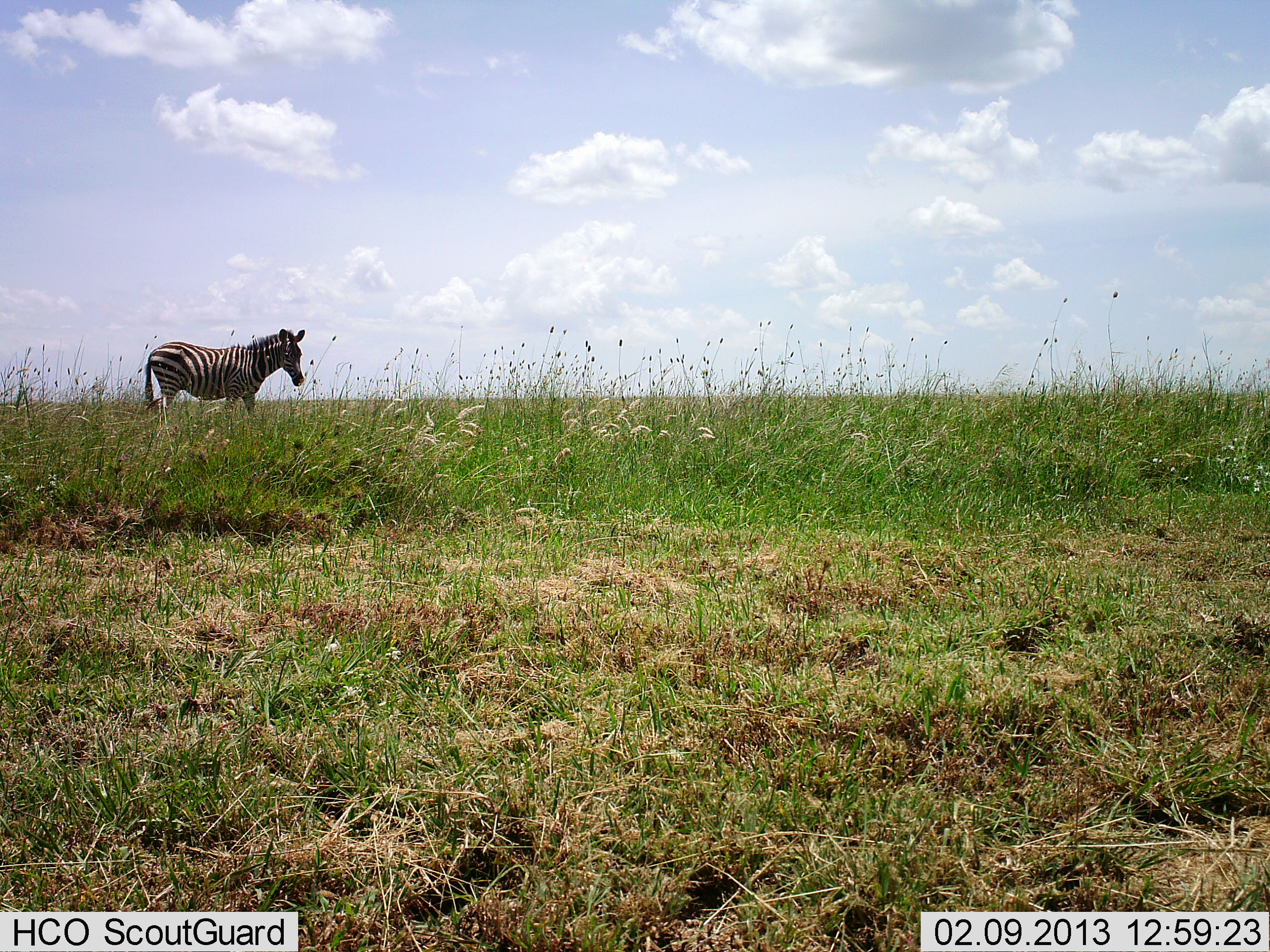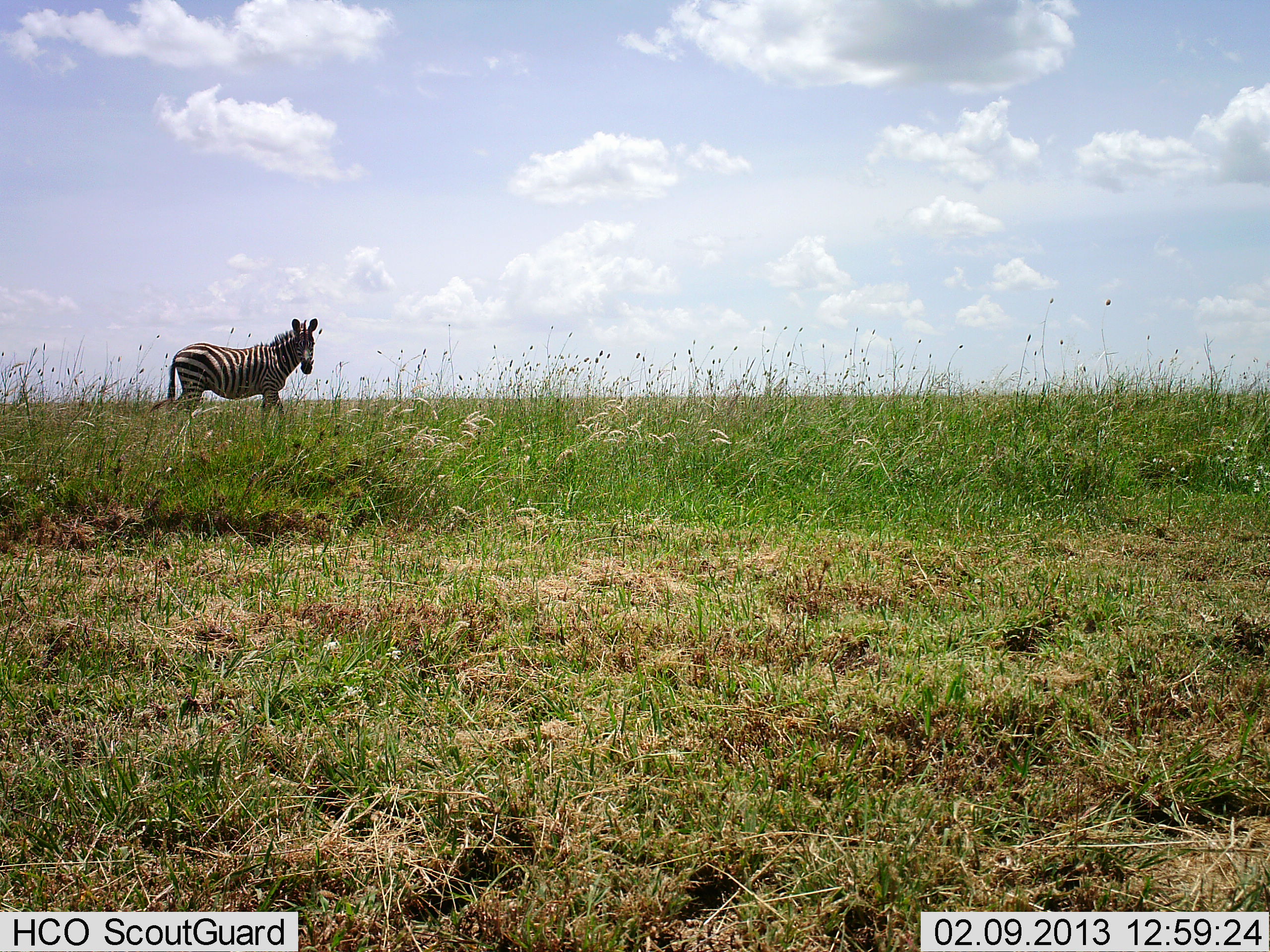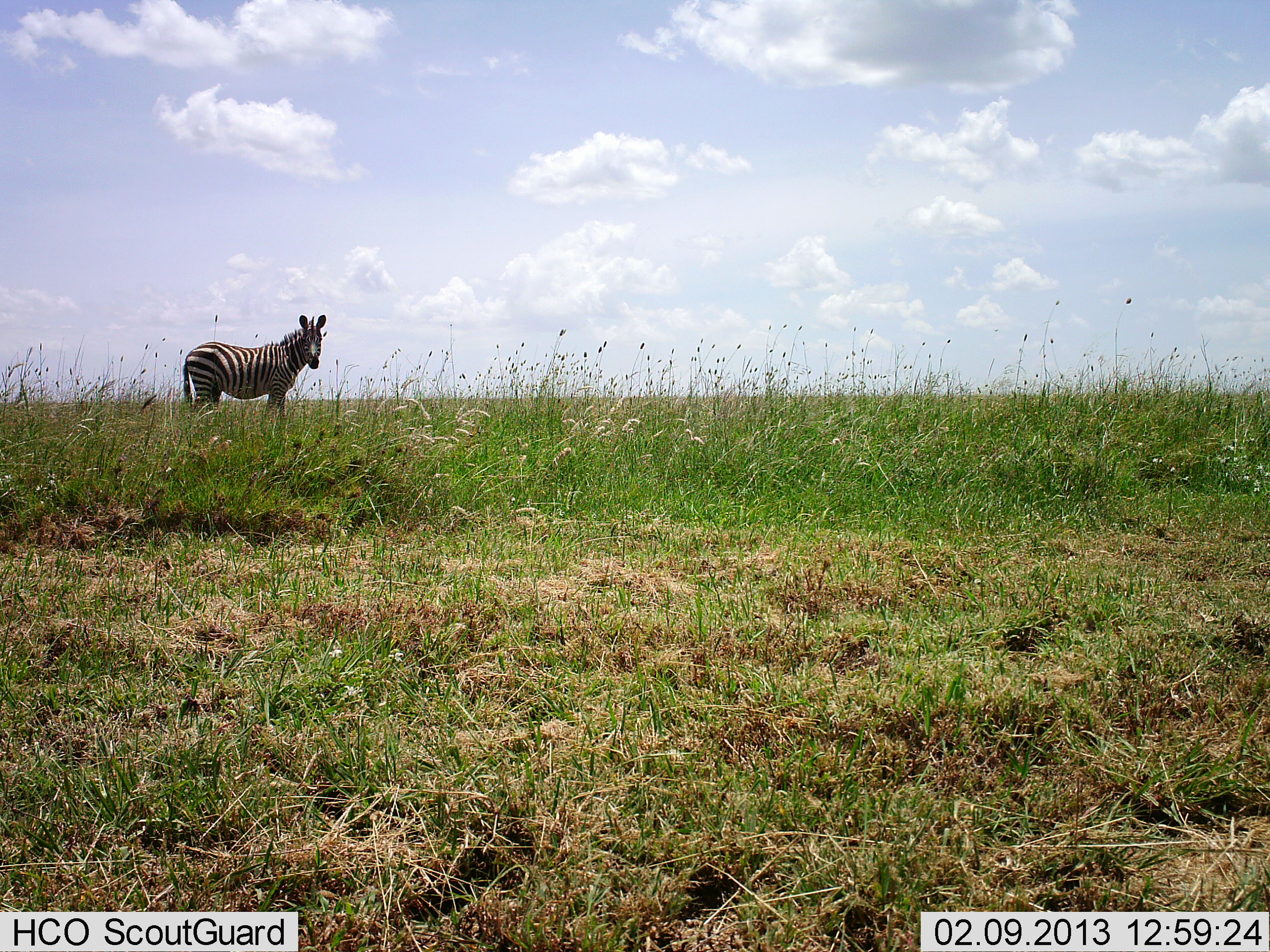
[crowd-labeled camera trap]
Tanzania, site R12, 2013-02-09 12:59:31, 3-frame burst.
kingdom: Animalia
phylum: Chordata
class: Mammalia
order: Perissodactyla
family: Equidae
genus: Equus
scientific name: Equus quagga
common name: plains zebra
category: zebra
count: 1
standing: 27%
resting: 0%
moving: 76%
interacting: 0%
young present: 0%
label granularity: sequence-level